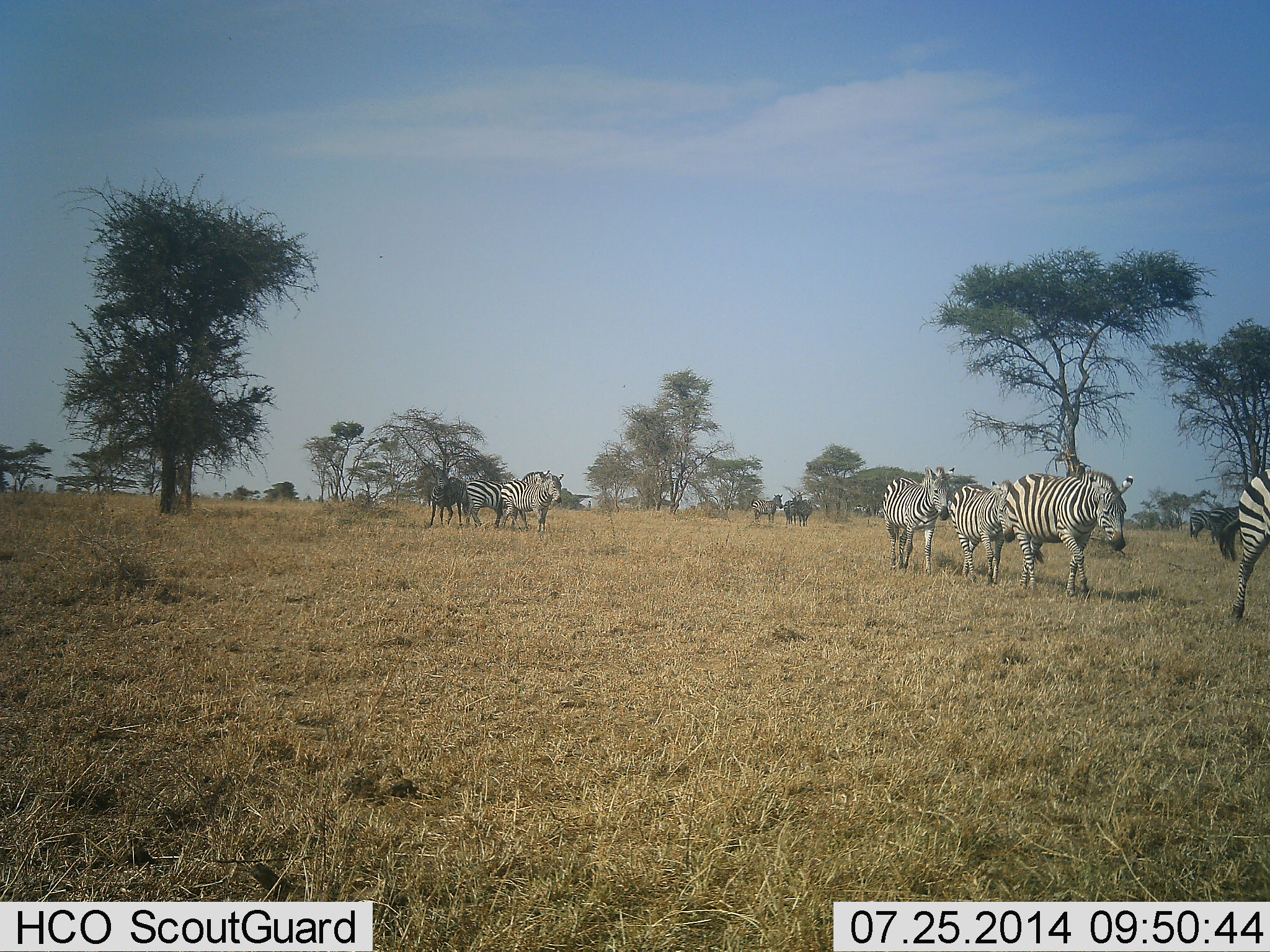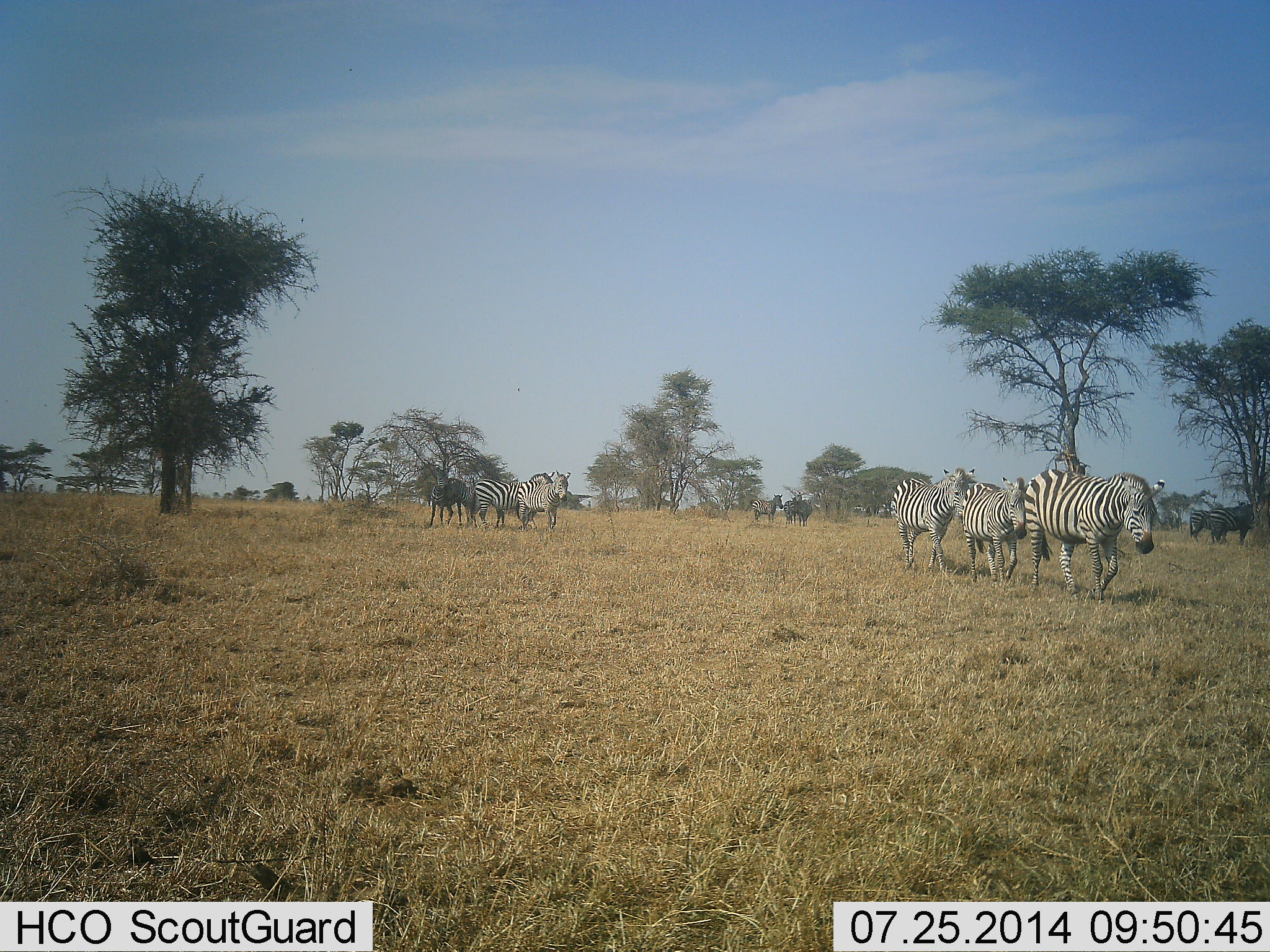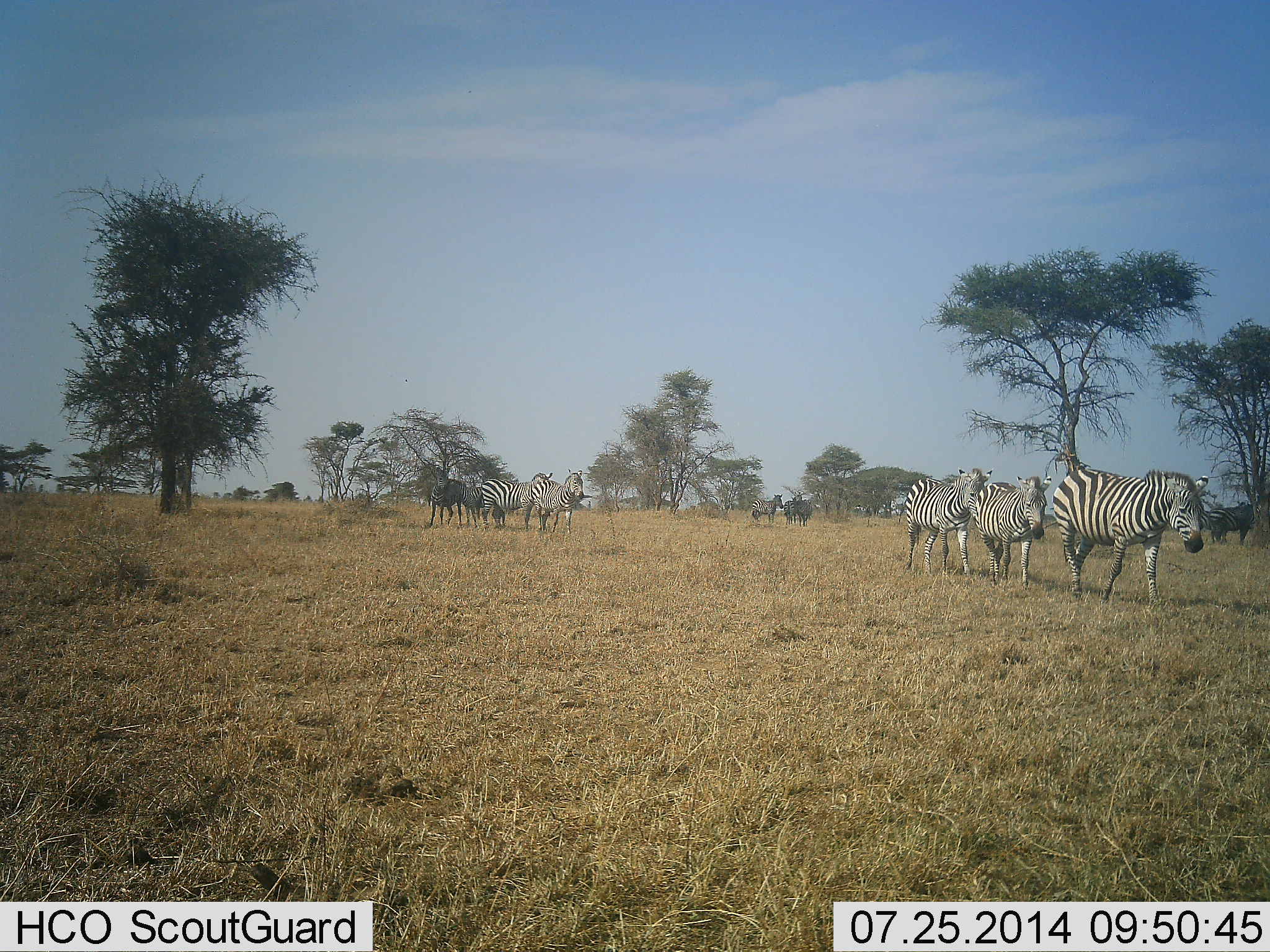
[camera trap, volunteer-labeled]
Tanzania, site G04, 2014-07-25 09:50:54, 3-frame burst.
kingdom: Animalia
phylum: Chordata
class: Mammalia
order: Perissodactyla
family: Equidae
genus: Equus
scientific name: Equus quagga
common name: plains zebra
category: zebra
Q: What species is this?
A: Zebra (plains zebra) (Equus quagga).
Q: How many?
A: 9.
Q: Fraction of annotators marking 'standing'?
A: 64%.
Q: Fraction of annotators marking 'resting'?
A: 18%.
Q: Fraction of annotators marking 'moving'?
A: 100%.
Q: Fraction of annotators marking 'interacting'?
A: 0%.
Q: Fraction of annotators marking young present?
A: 0%.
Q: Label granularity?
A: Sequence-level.